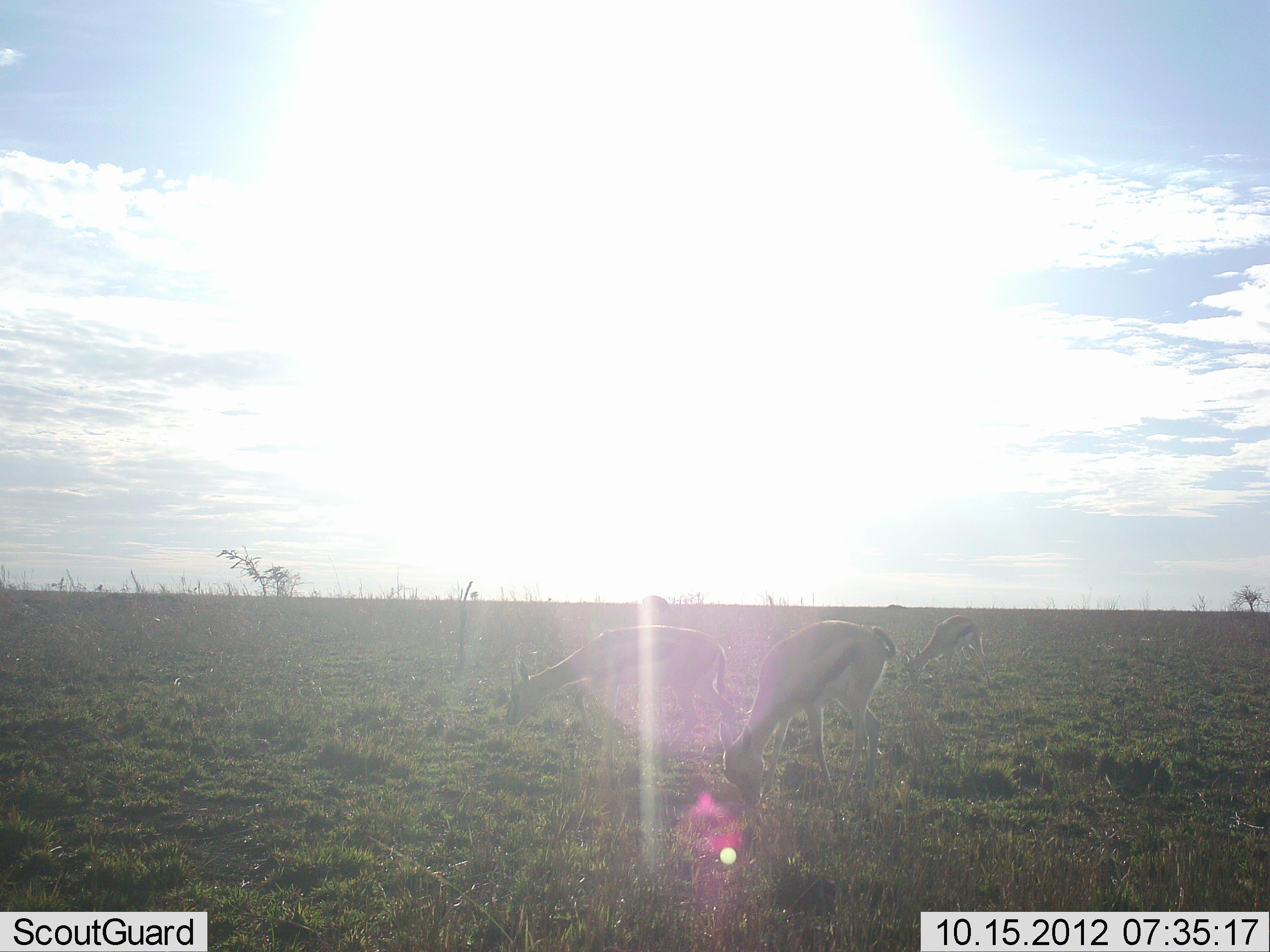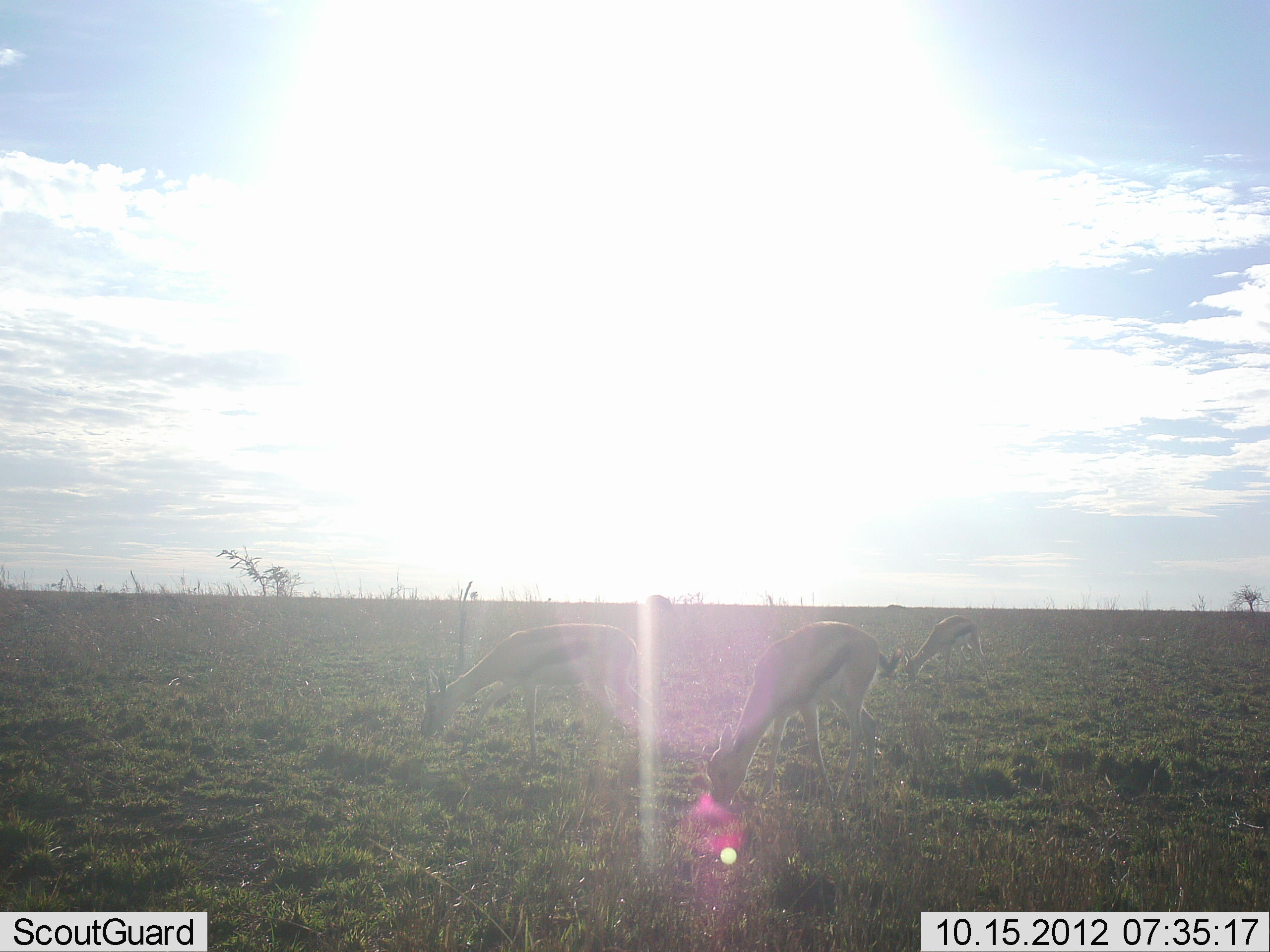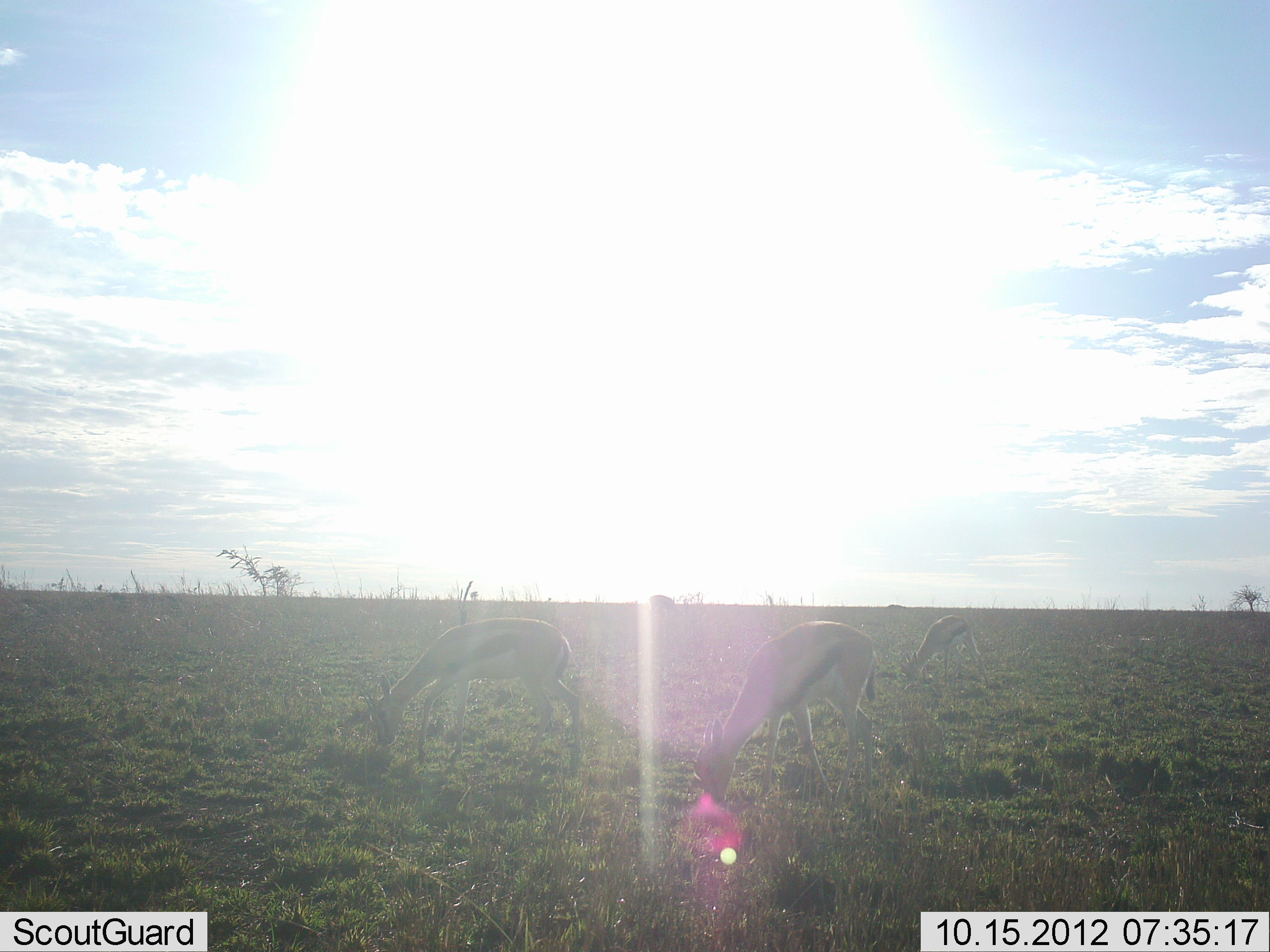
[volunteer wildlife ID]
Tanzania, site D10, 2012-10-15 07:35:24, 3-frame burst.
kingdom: Animalia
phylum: Chordata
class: Mammalia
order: Artiodactyla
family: Bovidae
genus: Eudorcas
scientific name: Eudorcas thomsonii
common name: thomson's gazelle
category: gazellethomsons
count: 3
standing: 10%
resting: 0%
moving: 10%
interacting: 0%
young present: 0%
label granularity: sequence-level